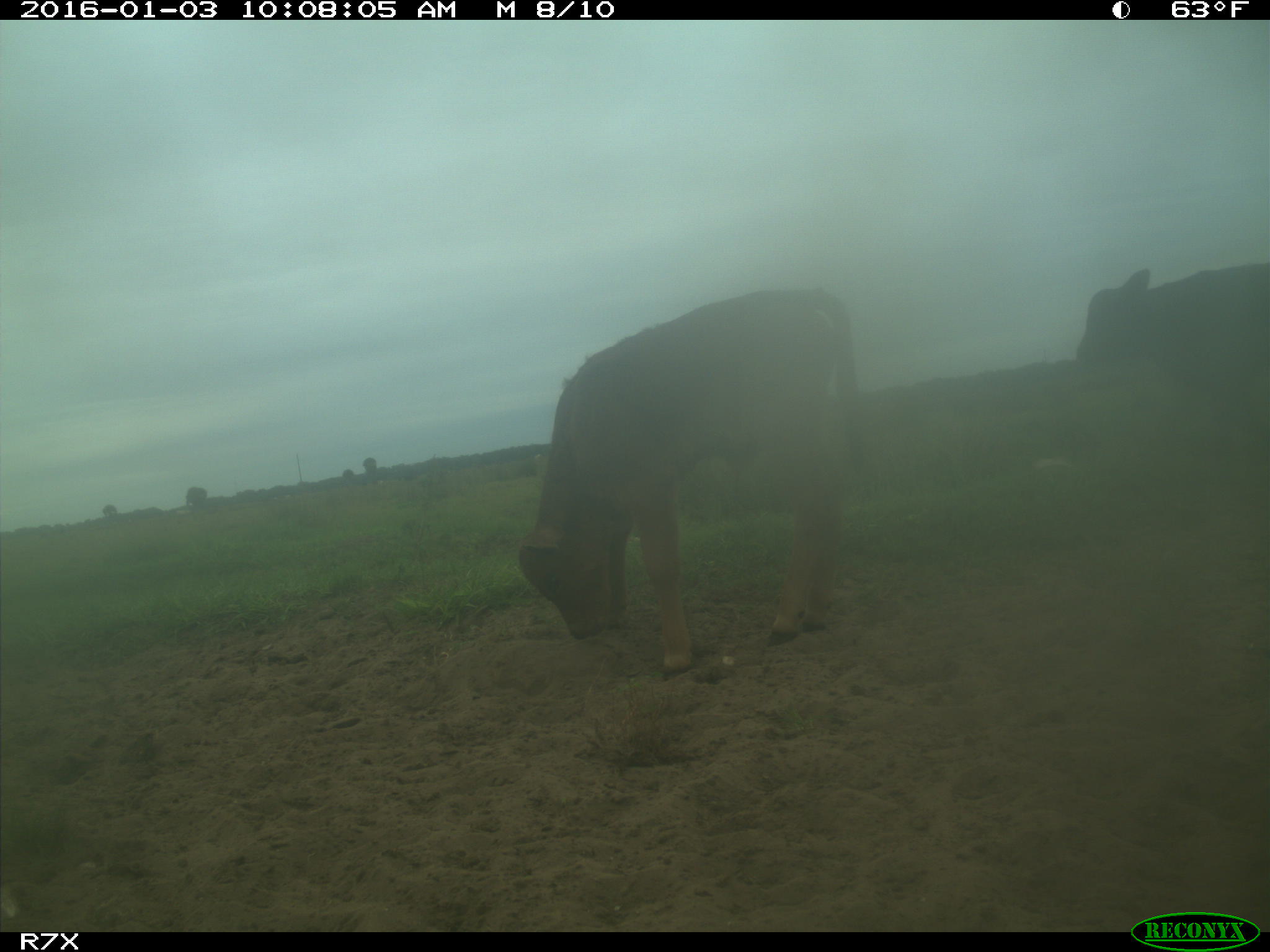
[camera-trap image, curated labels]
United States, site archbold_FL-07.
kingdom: Animalia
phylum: Chordata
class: Mammalia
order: Artiodactyla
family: Bovidae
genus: Bos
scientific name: Bos taurus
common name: domestic cow